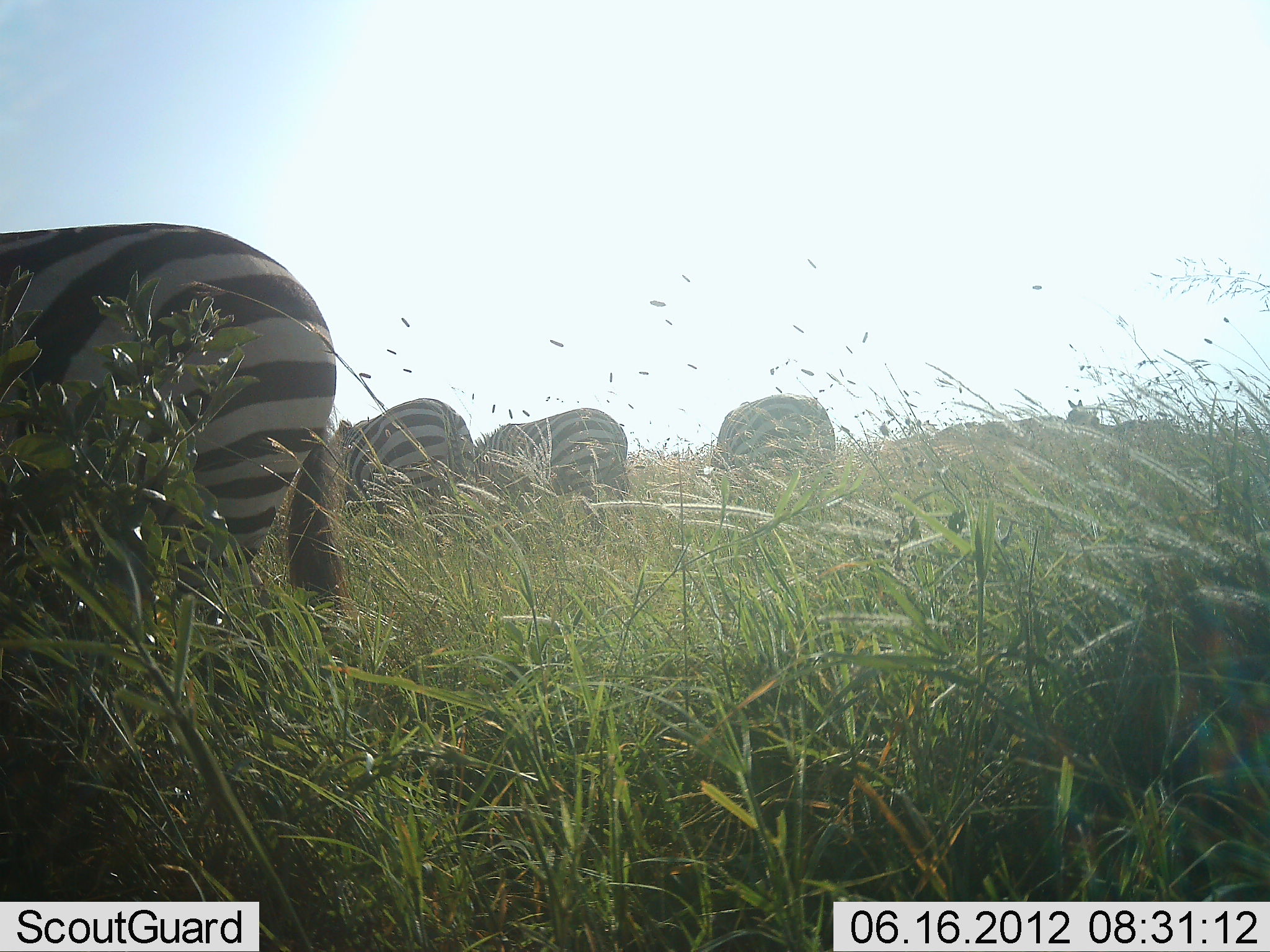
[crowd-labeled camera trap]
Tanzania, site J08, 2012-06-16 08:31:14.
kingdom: Animalia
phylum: Chordata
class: Mammalia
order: Perissodactyla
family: Equidae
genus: Equus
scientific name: Equus quagga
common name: plains zebra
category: zebra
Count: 5.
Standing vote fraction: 40%.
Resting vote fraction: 0%.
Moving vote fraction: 0%.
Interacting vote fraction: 0%.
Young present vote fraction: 0%.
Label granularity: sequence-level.